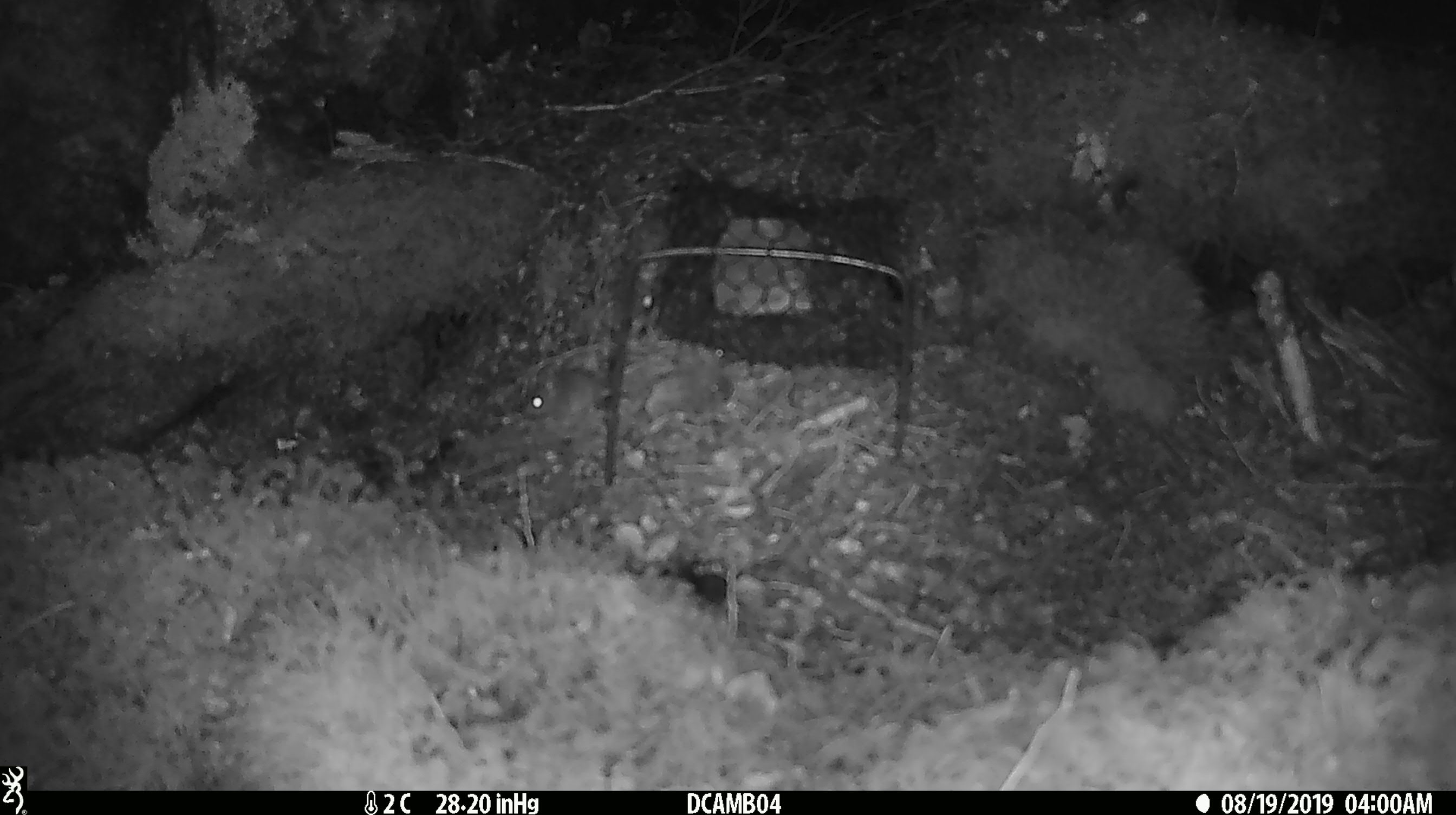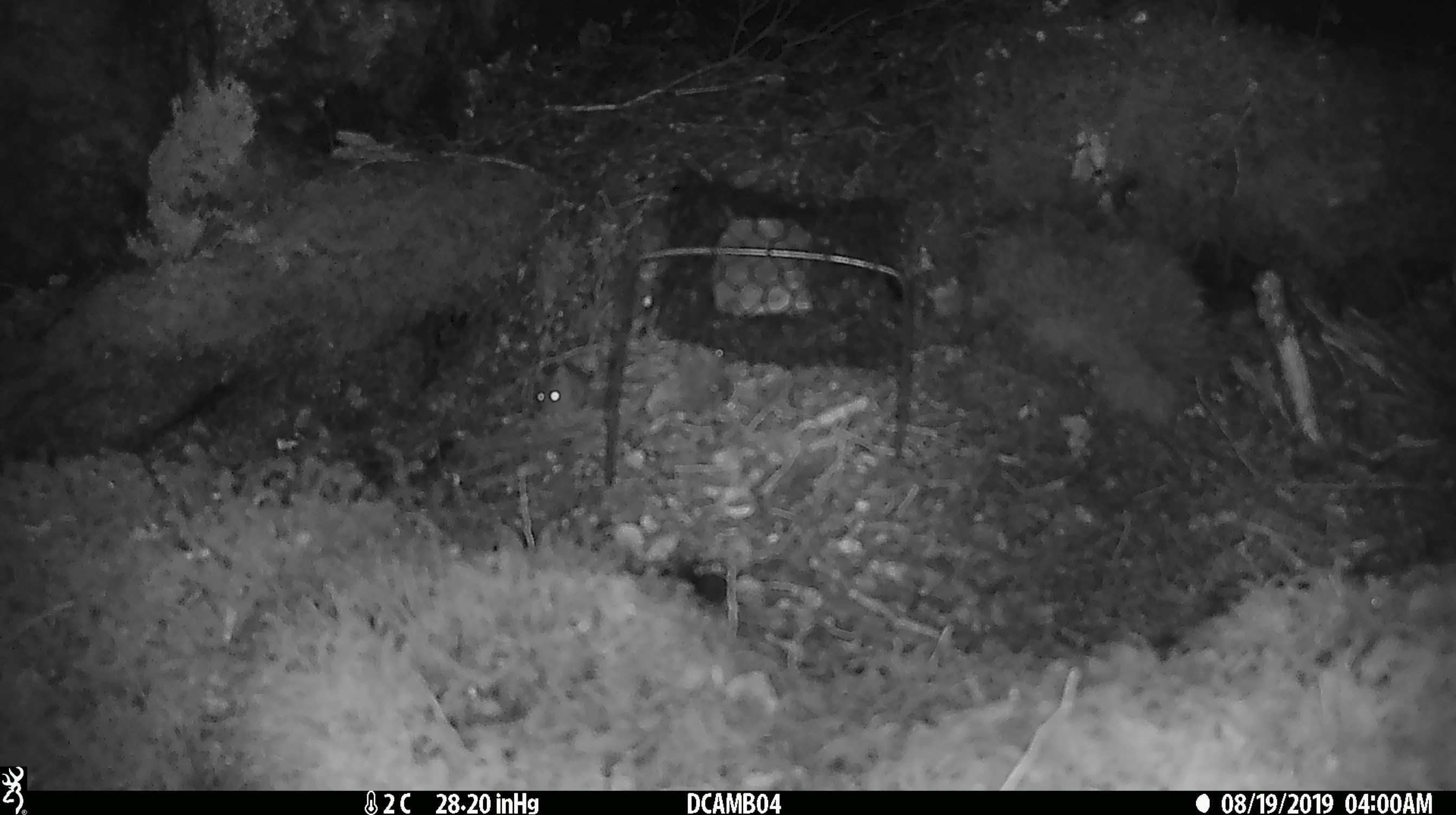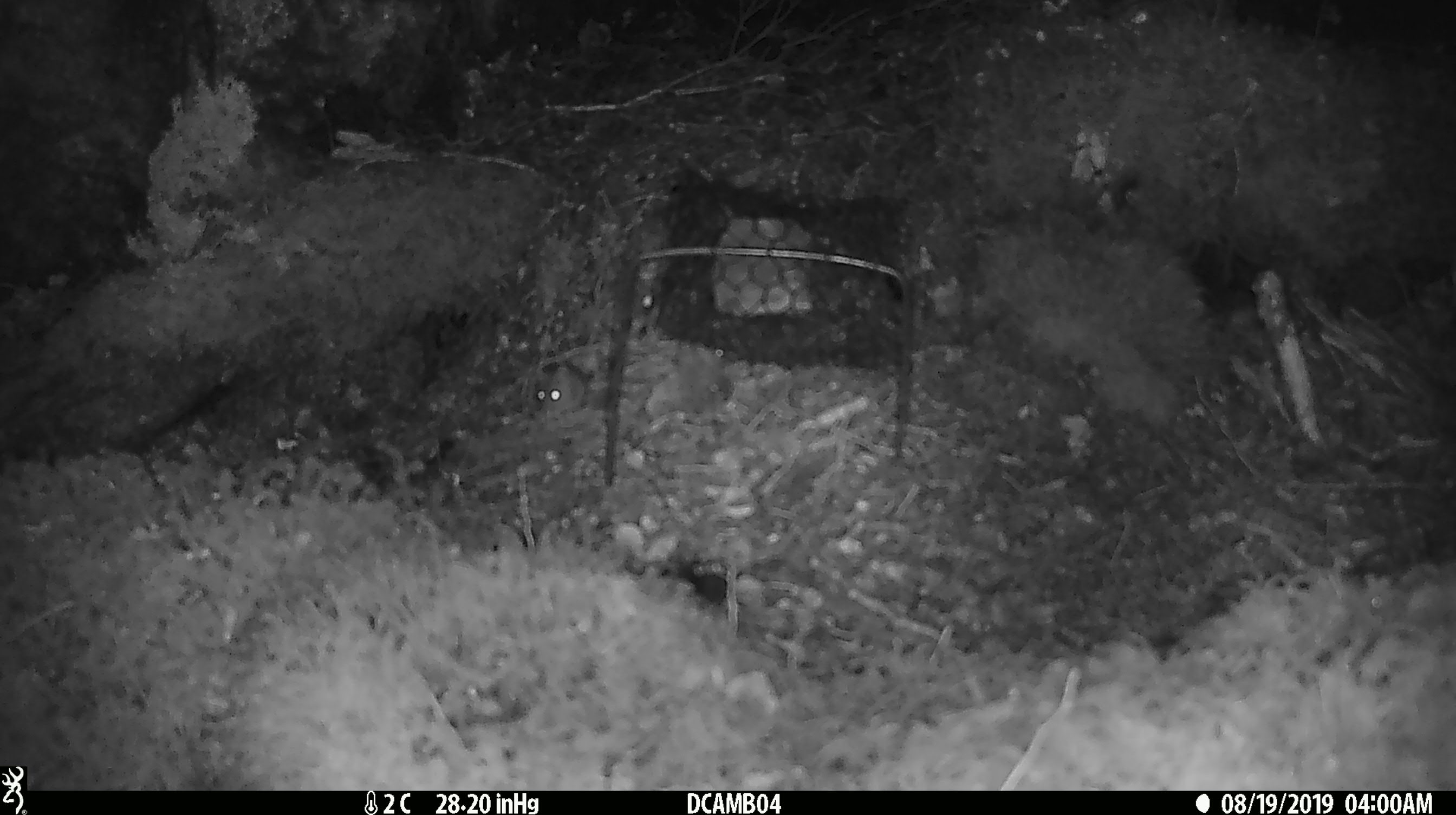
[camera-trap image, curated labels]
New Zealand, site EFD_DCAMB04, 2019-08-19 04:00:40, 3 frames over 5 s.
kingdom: Animalia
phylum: Chordata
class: Mammalia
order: Rodentia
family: Muridae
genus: Mus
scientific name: Mus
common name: mouse